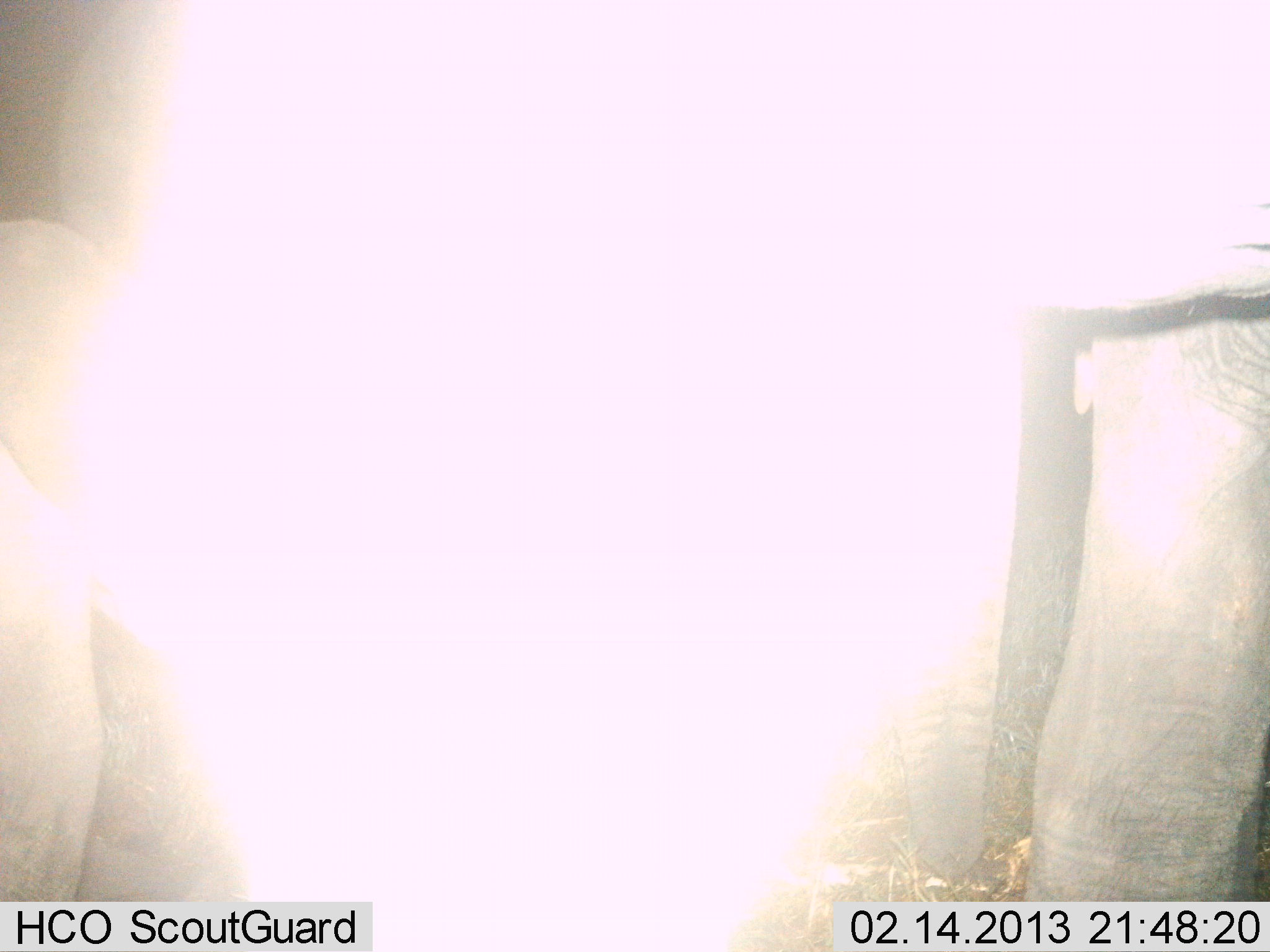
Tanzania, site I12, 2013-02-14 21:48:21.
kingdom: Animalia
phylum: Chordata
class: Mammalia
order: Proboscidea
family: Elephantidae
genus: Loxodonta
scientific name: Loxodonta africana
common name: african bush elephant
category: elephant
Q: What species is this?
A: Elephant (african bush elephant) (Loxodonta africana).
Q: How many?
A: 1.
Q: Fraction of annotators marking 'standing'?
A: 93%.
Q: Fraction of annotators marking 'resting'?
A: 0%.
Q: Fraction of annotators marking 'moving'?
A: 7%.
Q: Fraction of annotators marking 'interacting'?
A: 0%.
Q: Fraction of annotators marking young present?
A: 0%.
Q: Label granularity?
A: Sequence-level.